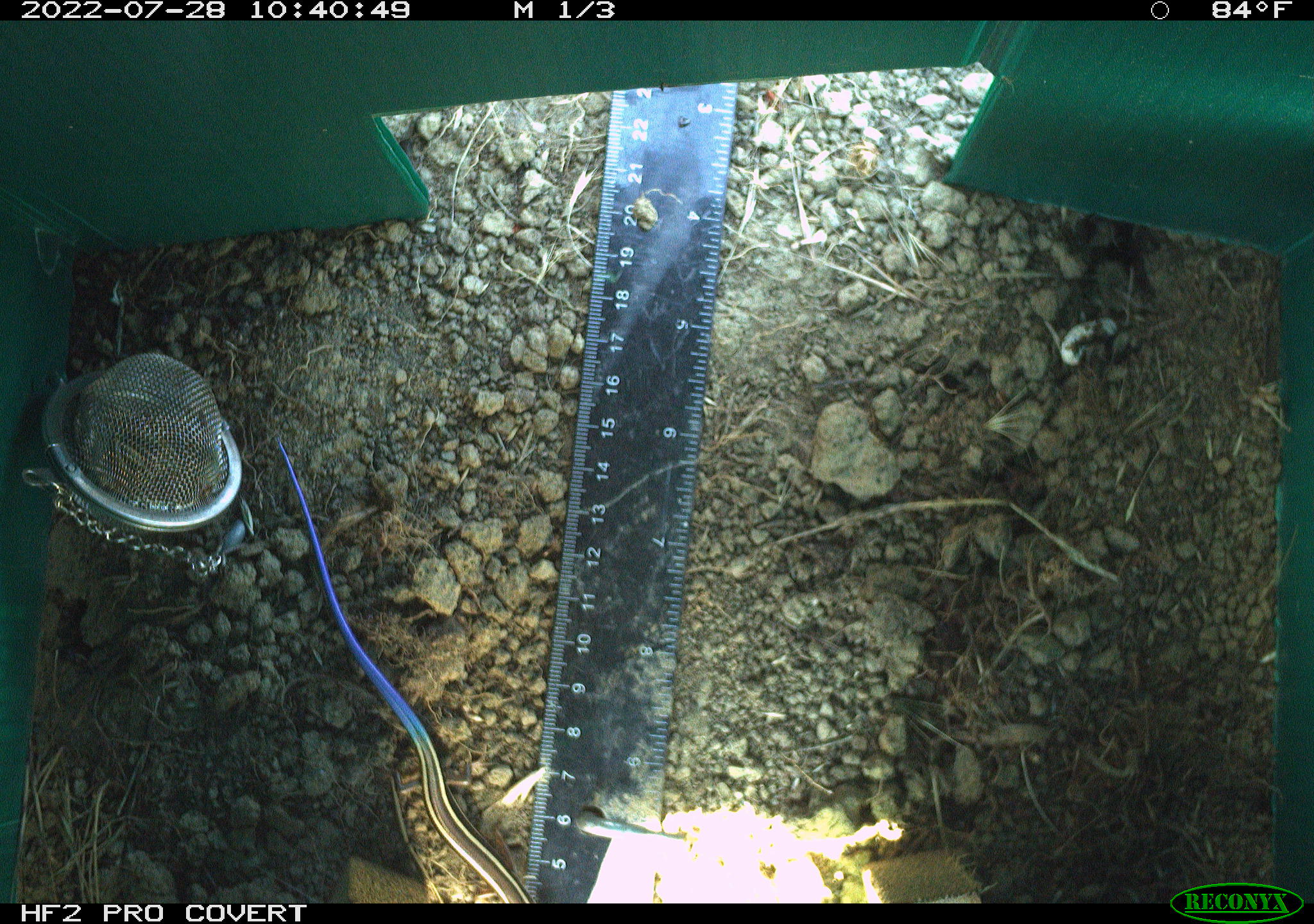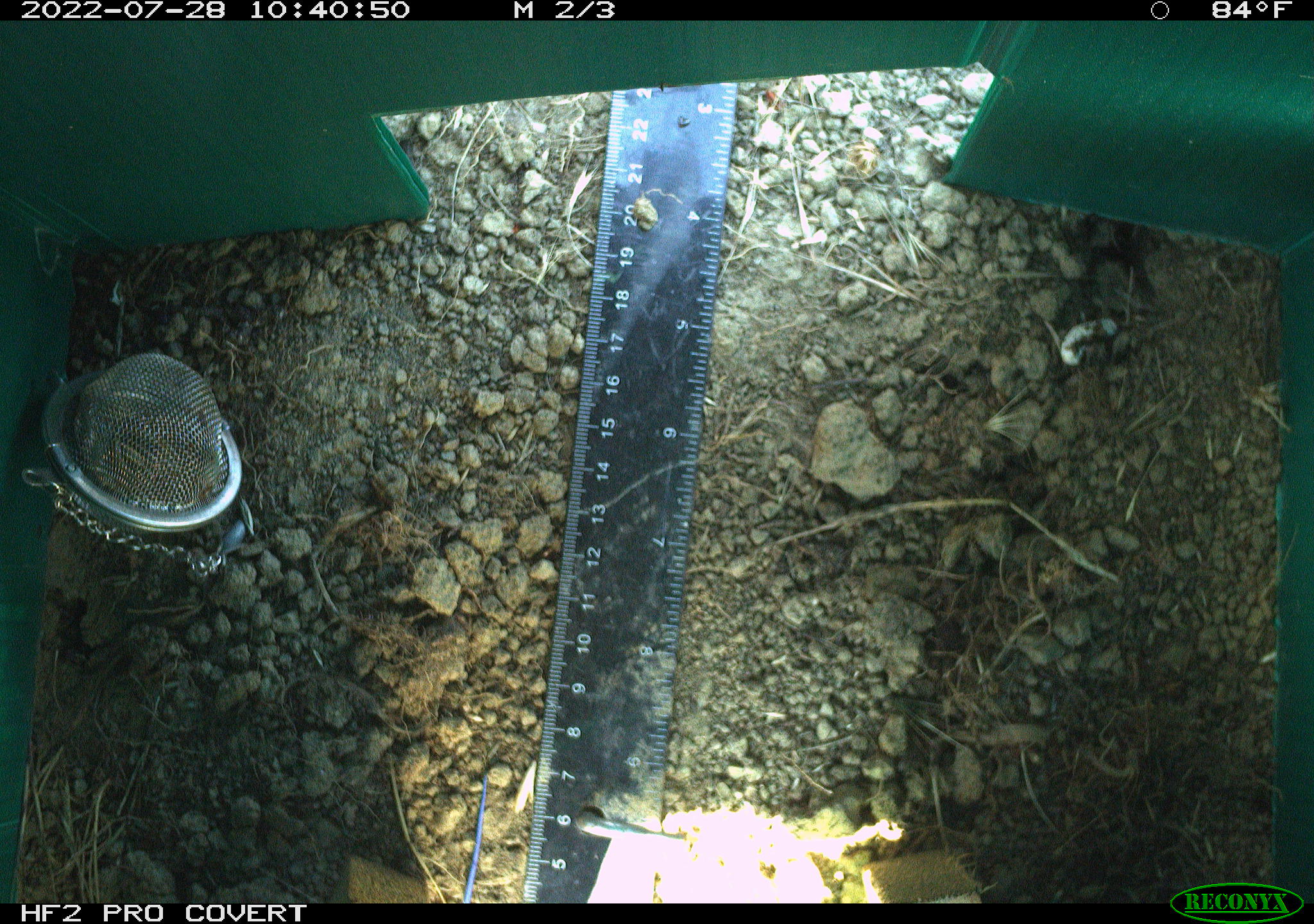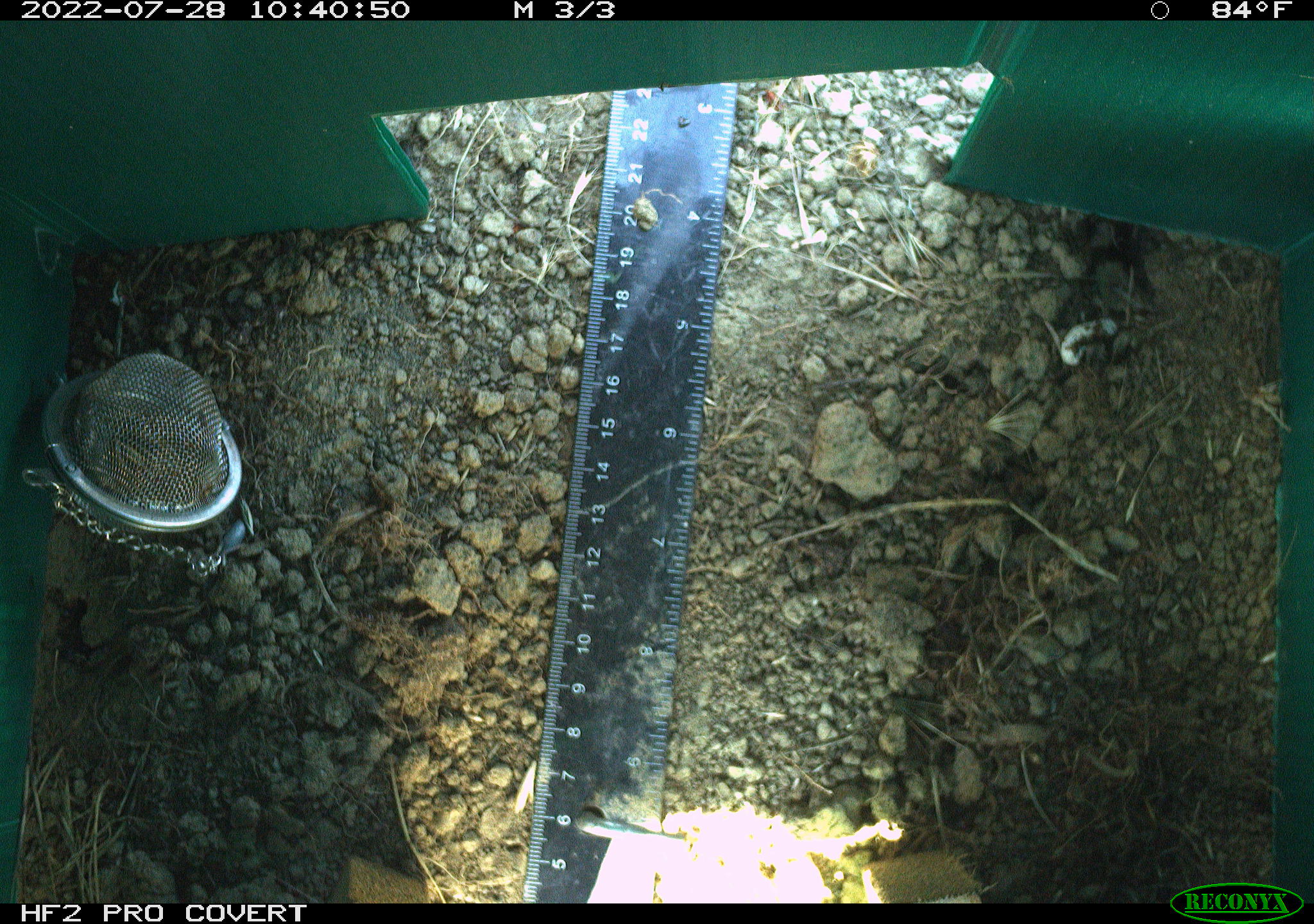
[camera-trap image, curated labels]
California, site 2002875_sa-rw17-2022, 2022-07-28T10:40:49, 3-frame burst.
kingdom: Animalia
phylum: Chordata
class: Reptilia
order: Squamata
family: Scincidae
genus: Plestiodon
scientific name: Plestiodon skiltonianus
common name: western skink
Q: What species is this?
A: Western skink (Plestiodon skiltonianus).